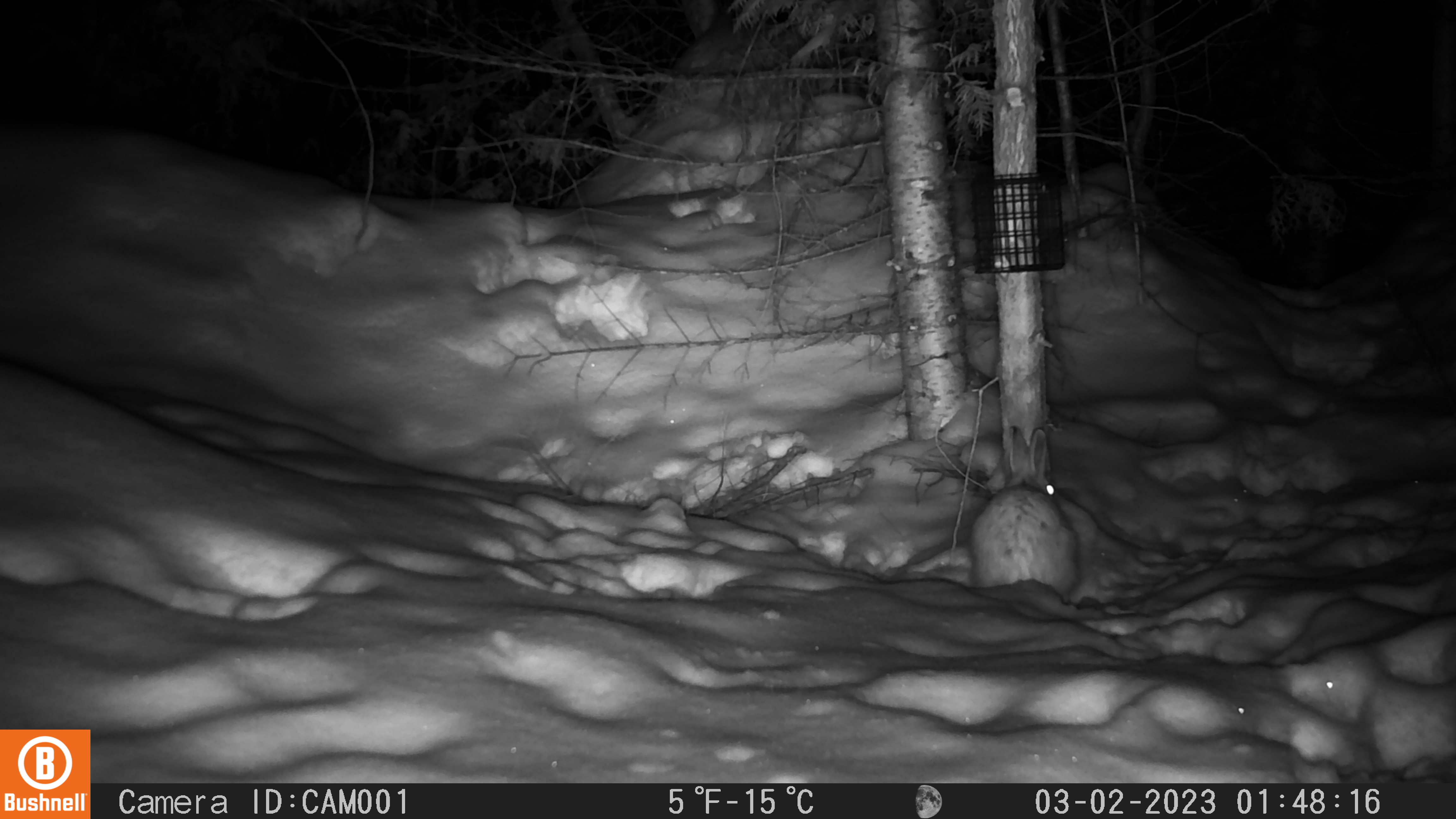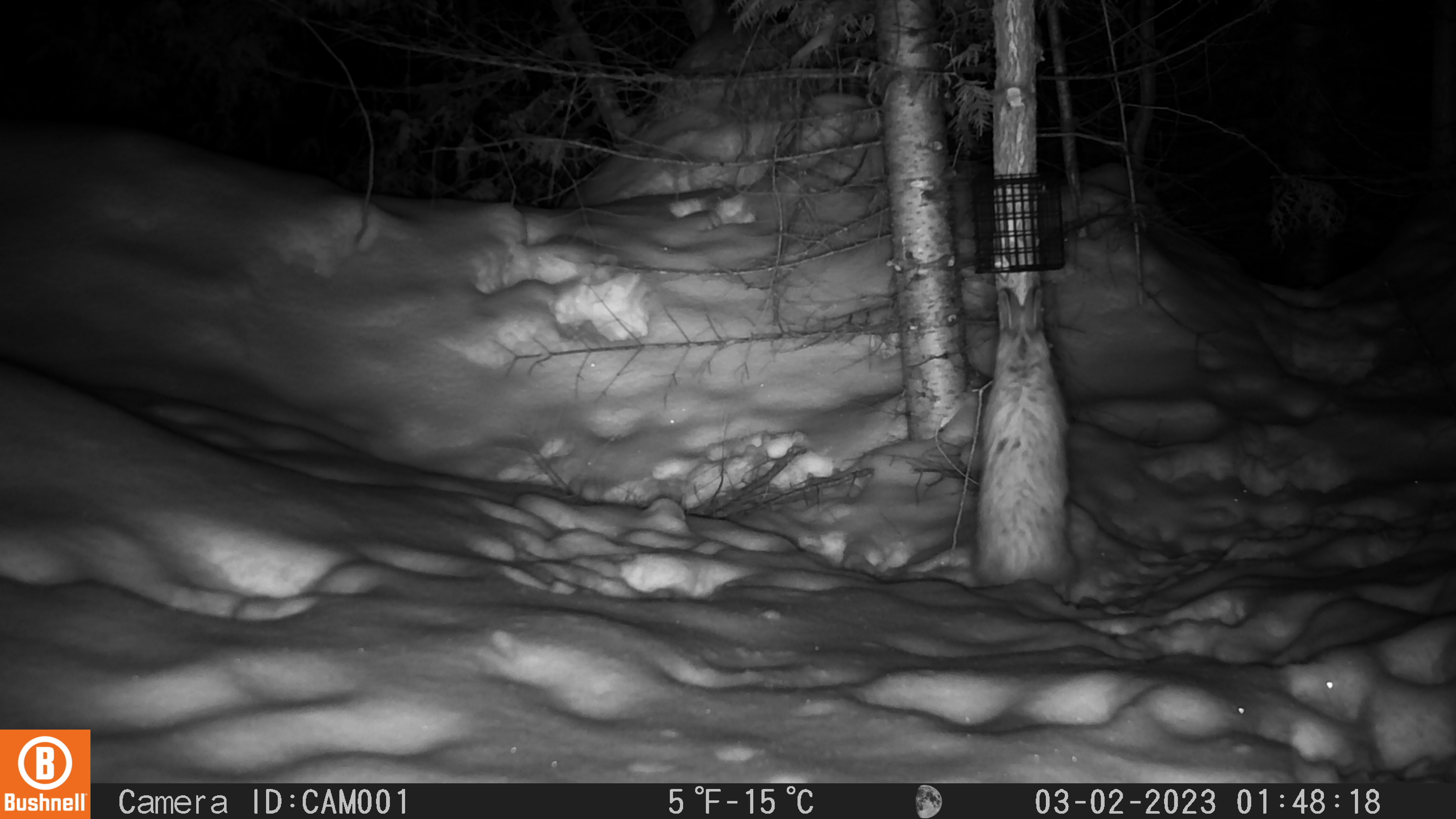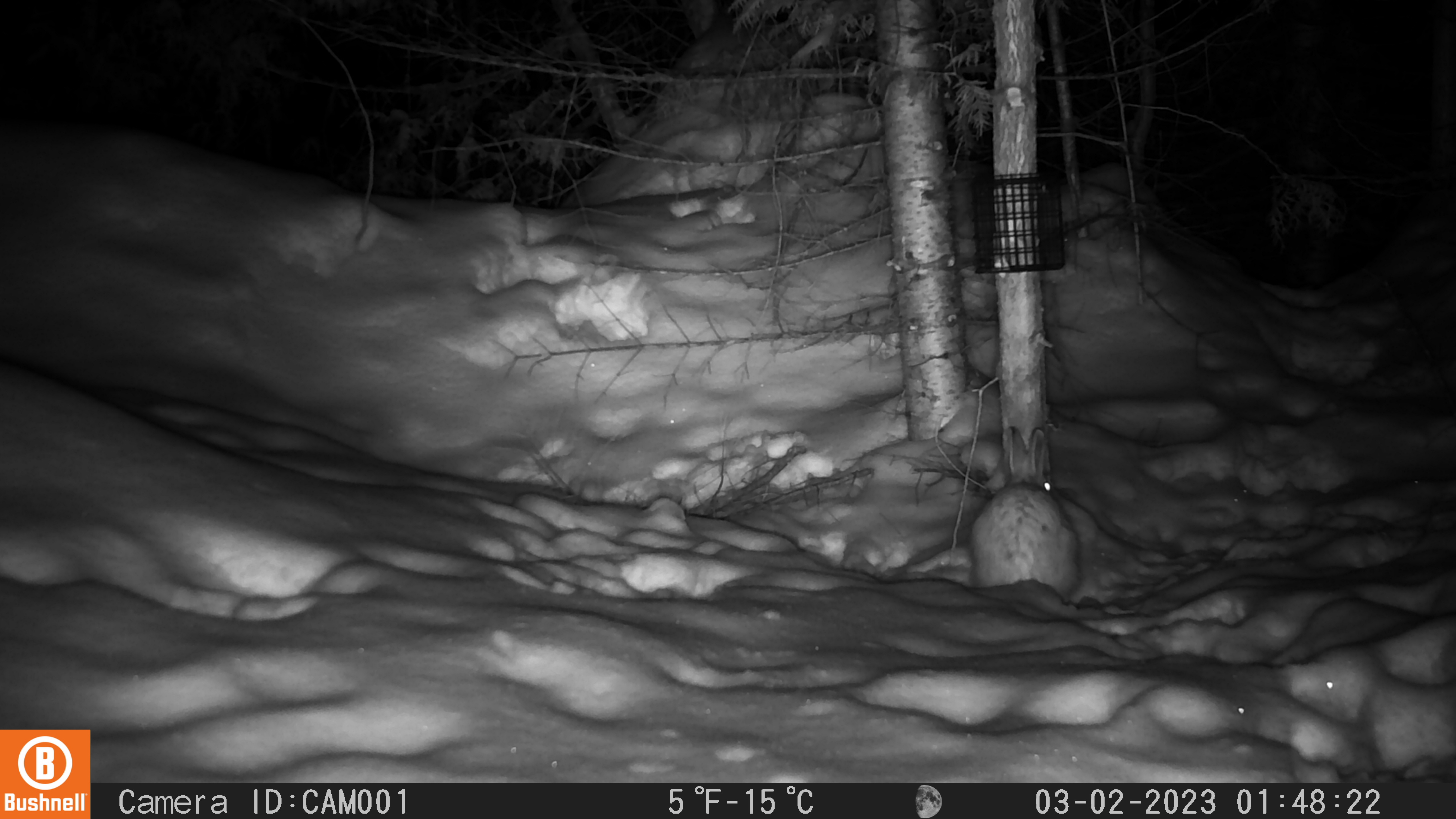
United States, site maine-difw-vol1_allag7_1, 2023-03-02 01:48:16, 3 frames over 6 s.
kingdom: Animalia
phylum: Chordata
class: Mammalia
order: Lagomorpha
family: Leporidae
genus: Lepus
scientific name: Lepus americanus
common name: snowshoe hare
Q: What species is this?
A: Snowshoe hare (Lepus americanus).